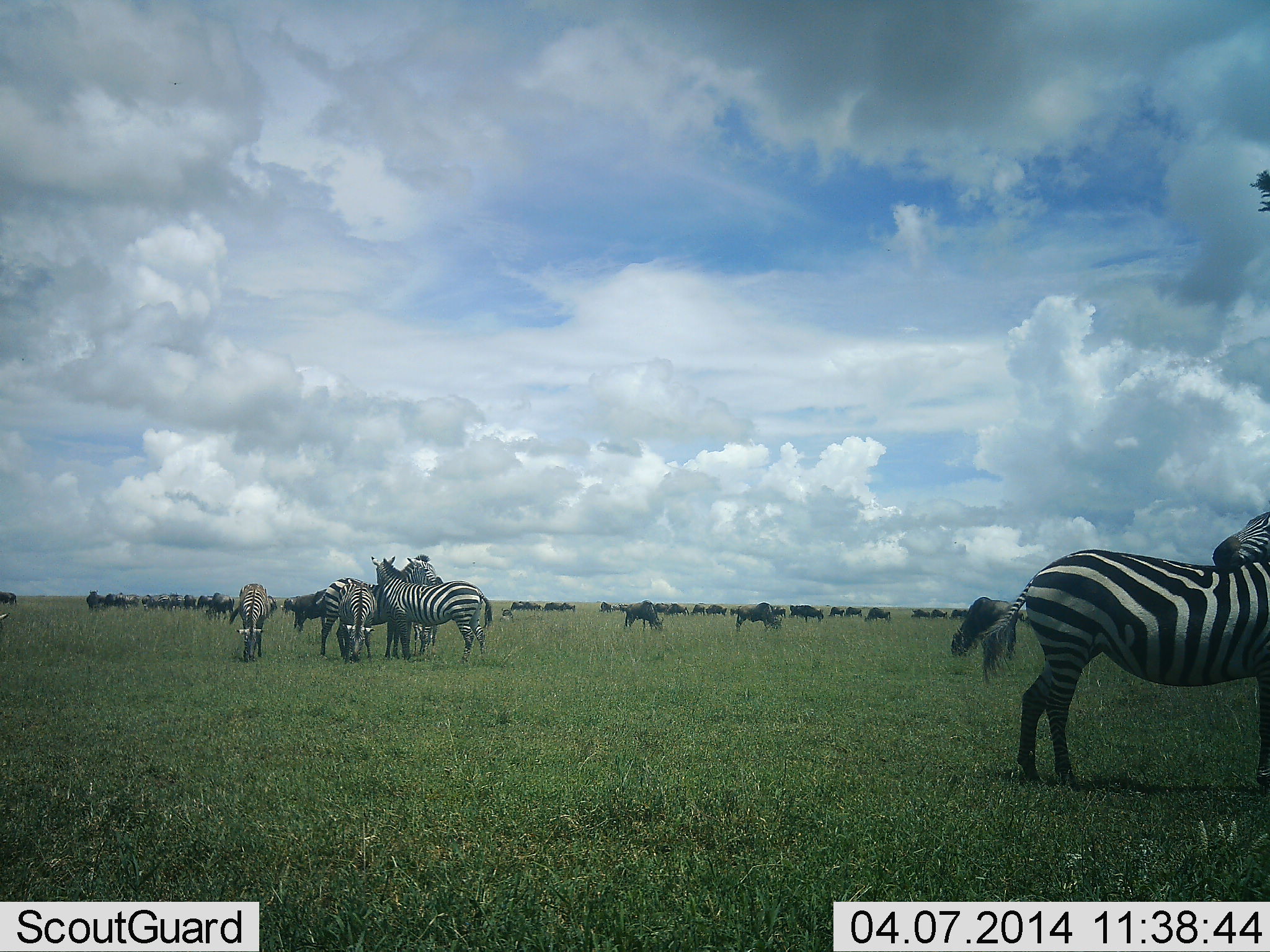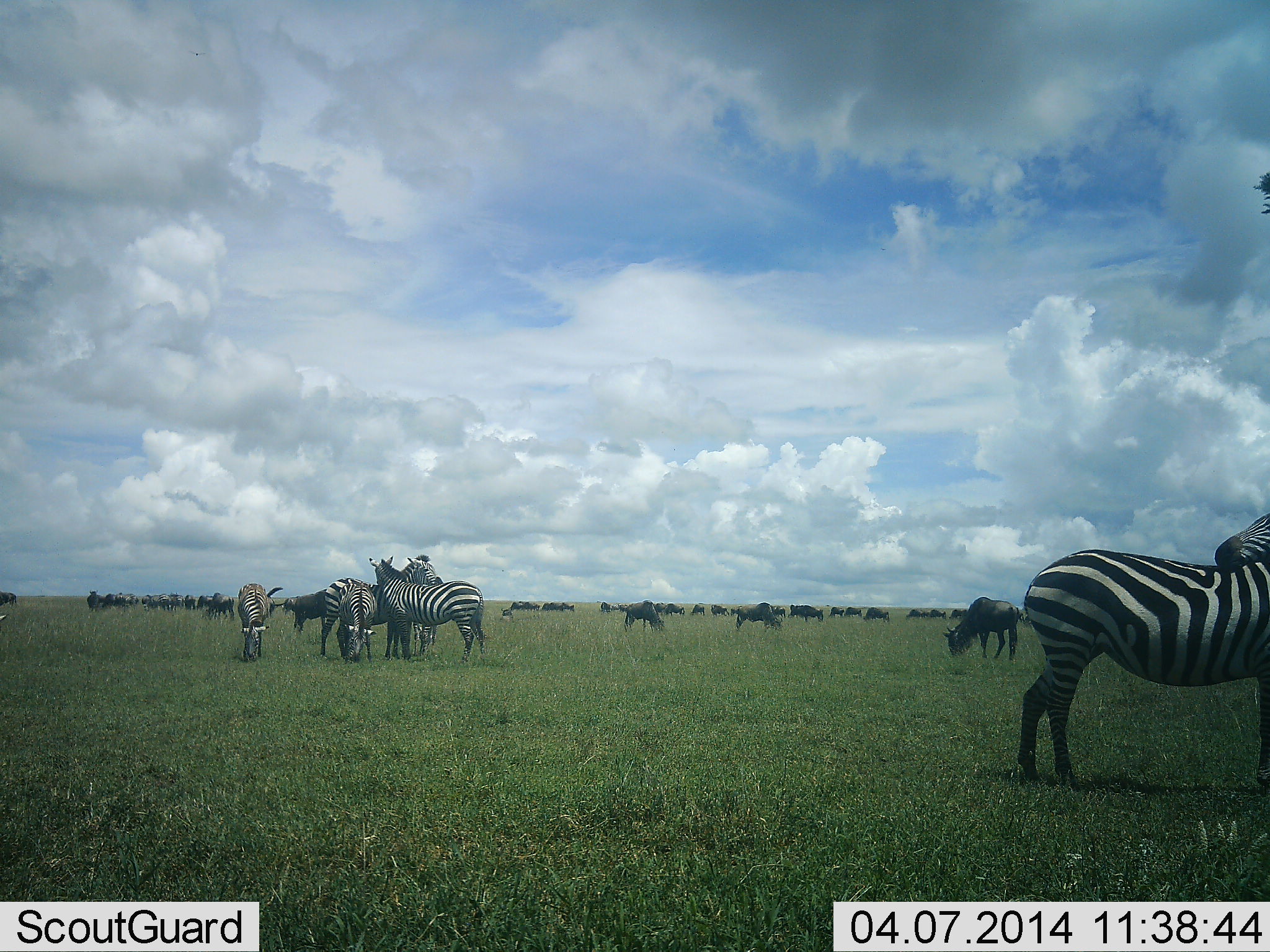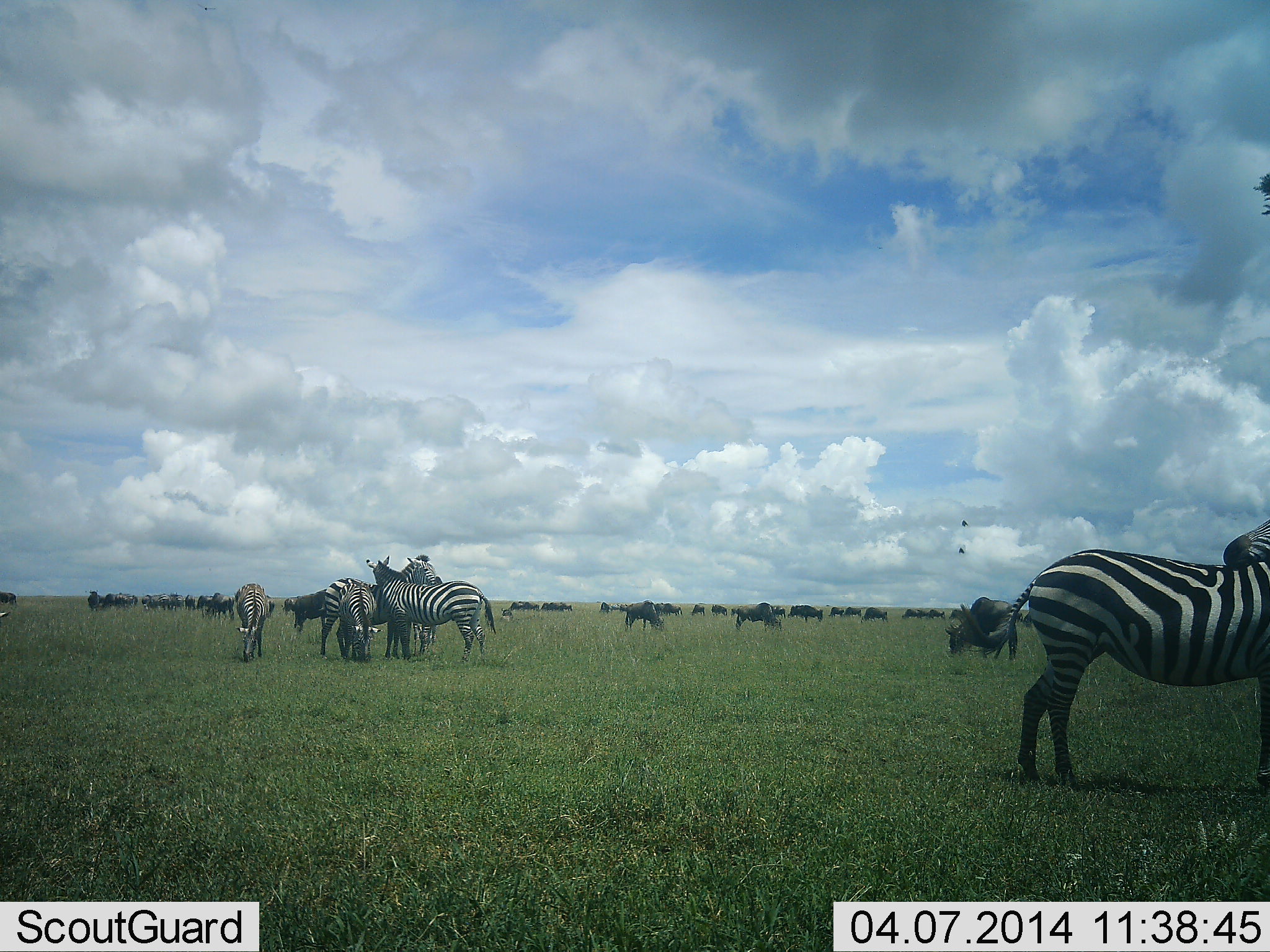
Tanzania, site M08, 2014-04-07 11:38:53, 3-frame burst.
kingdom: Animalia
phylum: Chordata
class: Mammalia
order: Artiodactyla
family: Bovidae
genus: Connochaetes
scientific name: Connochaetes taurinus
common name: blue wildebeest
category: wildebeest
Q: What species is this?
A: Wildebeest (blue wildebeest) (Connochaetes taurinus).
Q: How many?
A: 11-50.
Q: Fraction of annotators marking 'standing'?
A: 40%.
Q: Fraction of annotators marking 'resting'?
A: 0%.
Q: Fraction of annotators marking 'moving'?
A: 10%.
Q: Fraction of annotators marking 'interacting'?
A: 10%.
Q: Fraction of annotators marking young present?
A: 10%.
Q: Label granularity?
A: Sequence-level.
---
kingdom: Animalia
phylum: Chordata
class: Mammalia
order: Perissodactyla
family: Equidae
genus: Equus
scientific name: Equus quagga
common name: plains zebra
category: zebra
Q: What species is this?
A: Zebra (plains zebra) (Equus quagga).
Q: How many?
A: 6.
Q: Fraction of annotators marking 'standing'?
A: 80%.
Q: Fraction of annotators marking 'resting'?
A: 0%.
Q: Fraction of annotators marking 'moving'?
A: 7%.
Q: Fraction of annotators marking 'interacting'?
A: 33%.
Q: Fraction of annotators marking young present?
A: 0%.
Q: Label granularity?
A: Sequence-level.